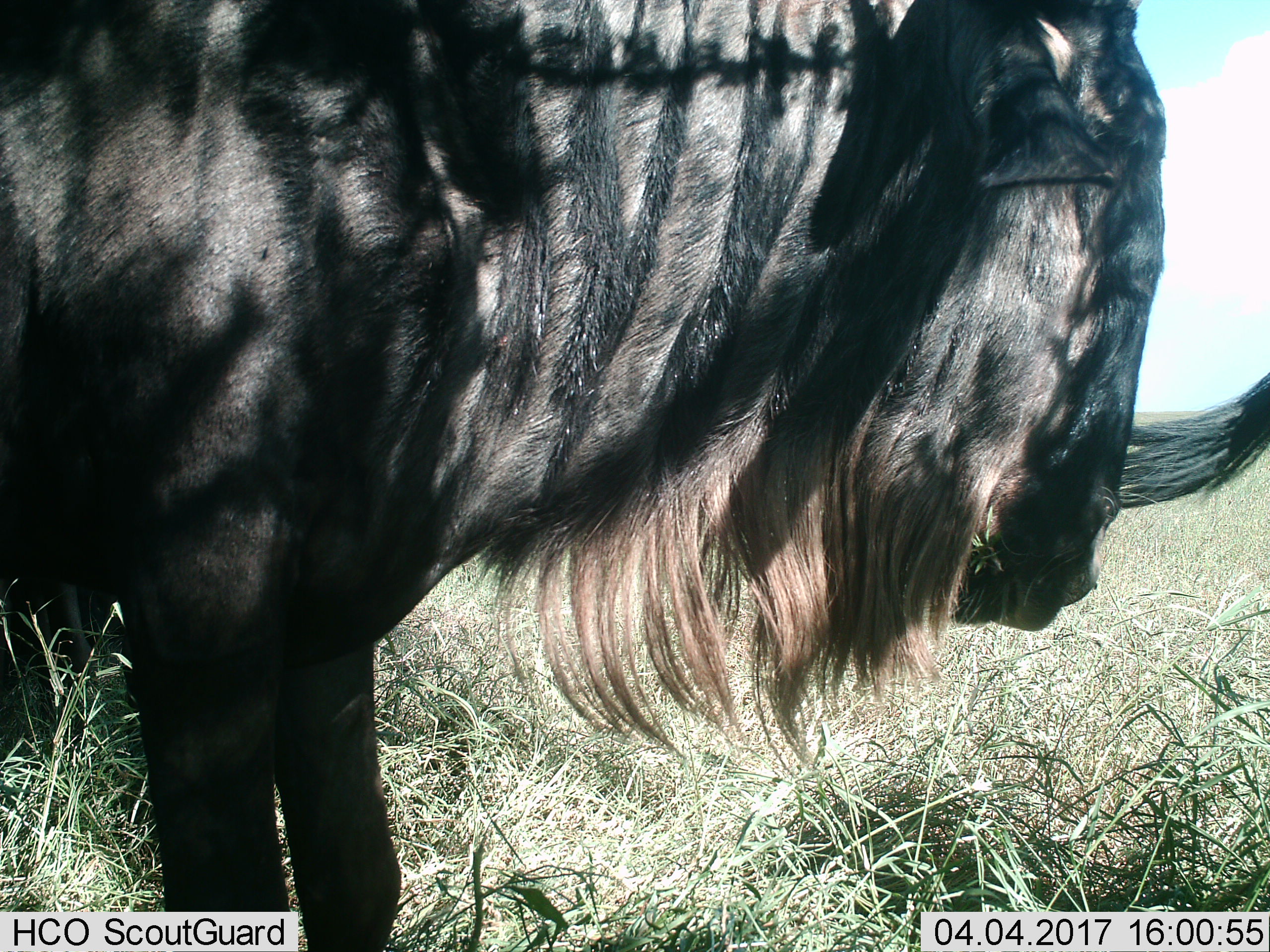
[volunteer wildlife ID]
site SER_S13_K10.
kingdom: Animalia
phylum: Chordata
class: Mammalia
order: Artiodactyla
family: Bovidae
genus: Connochaetes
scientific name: Connochaetes taurinus taurinus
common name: blue wildebeest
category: wildebeestblue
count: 1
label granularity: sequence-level